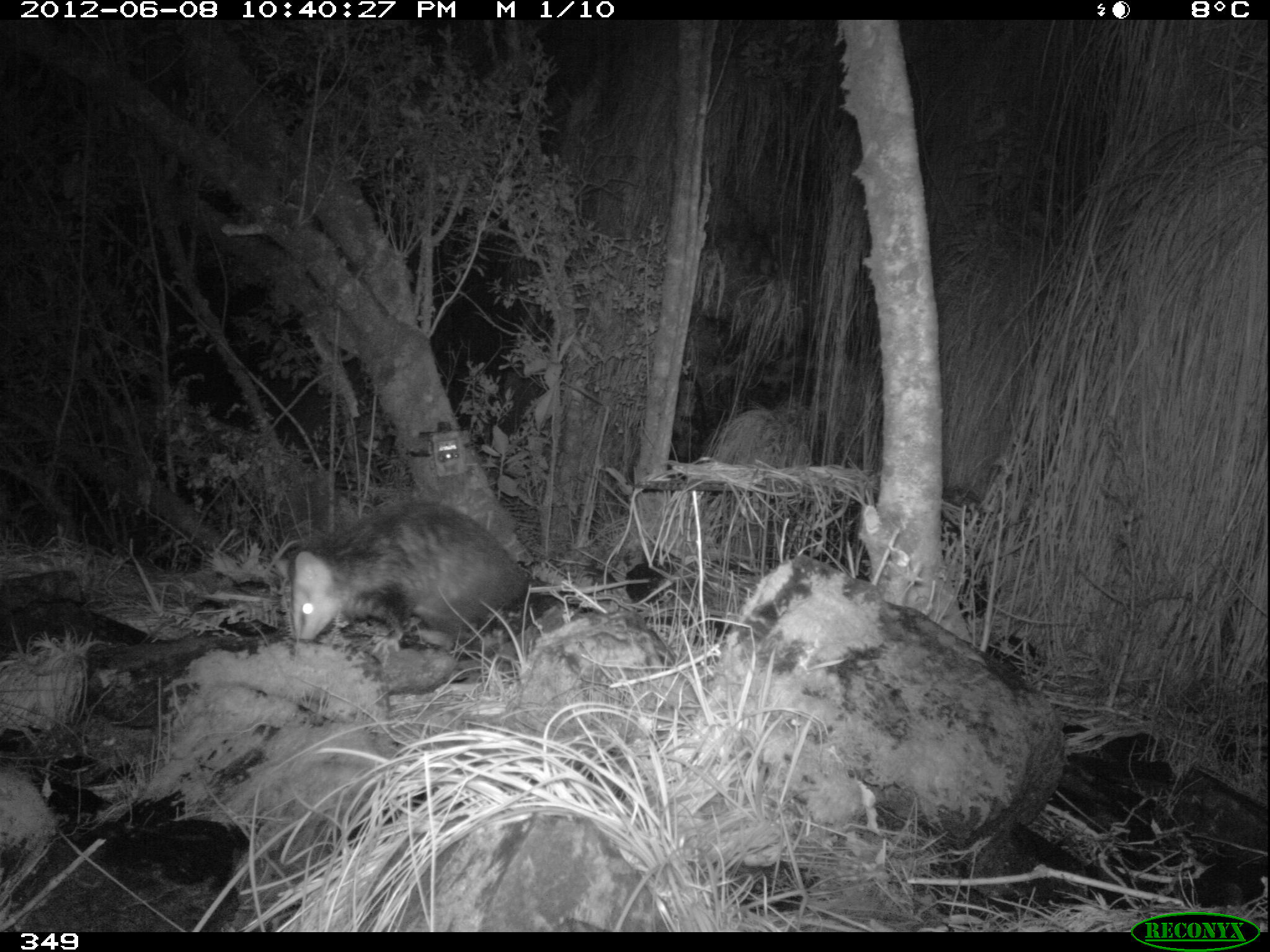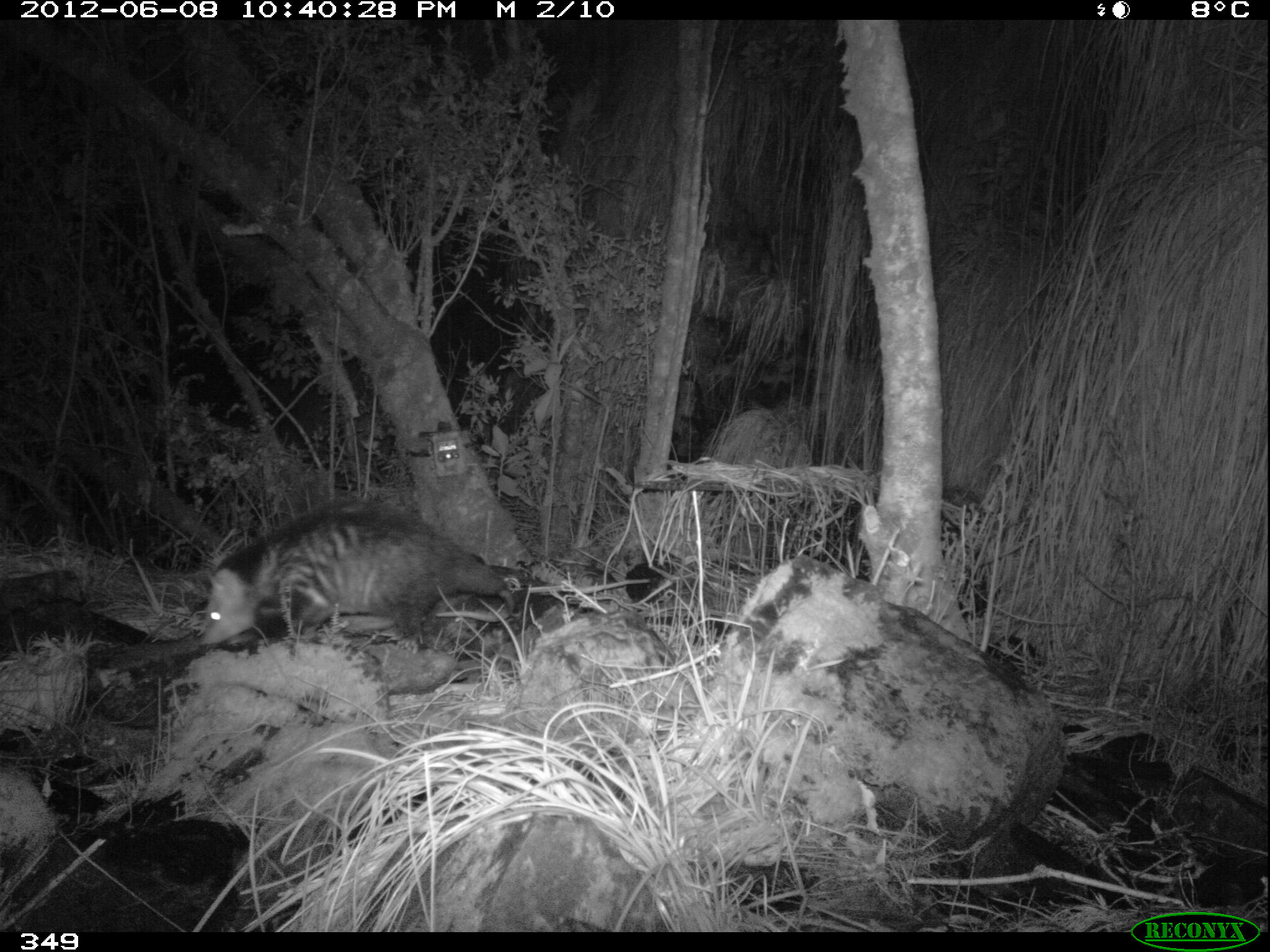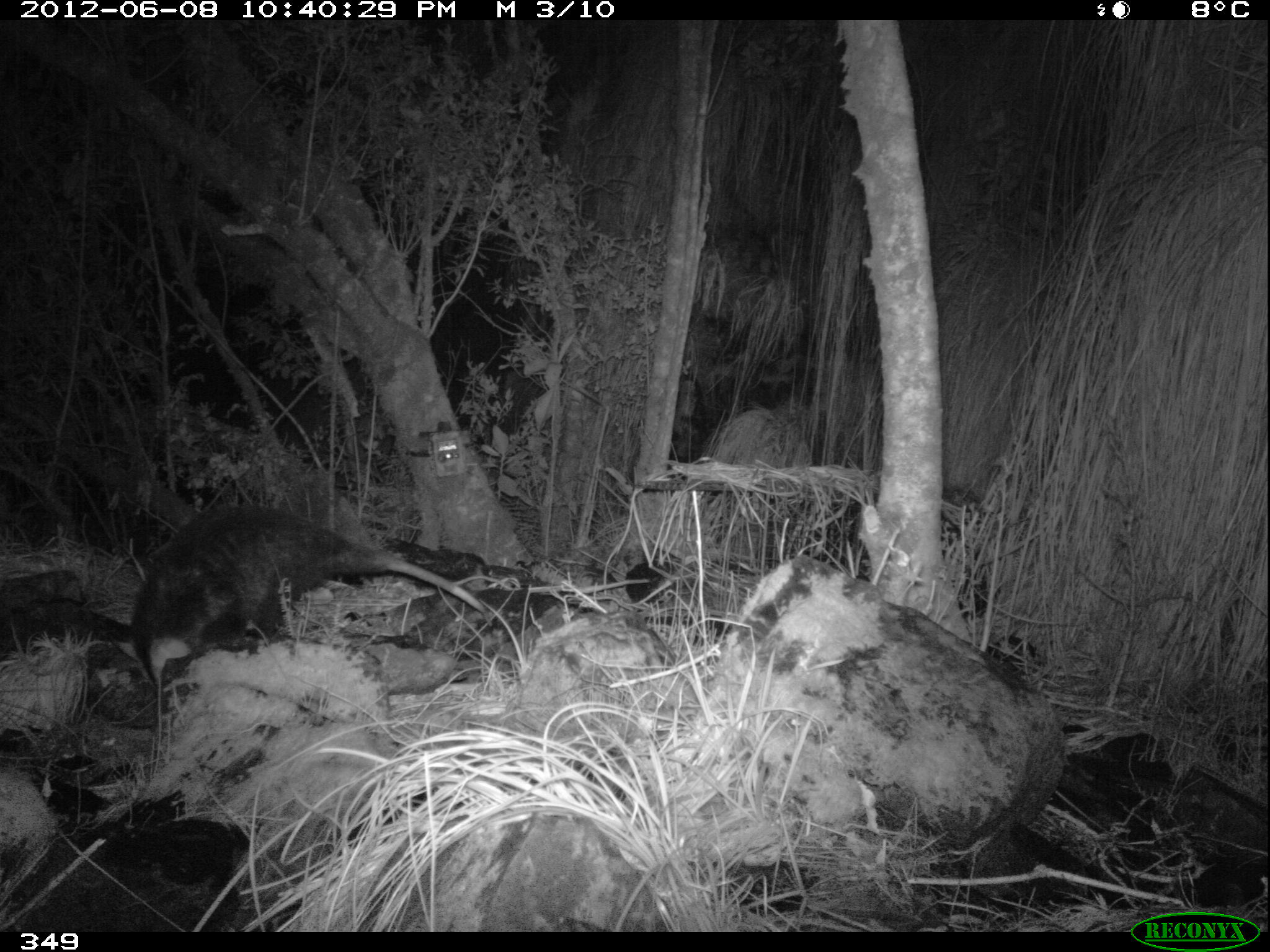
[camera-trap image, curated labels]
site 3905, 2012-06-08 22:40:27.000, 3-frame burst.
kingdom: Animalia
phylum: Chordata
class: Mammalia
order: Didelphimorphia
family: Didelphidae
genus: Didelphis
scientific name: Didelphis pernigra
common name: andean white-eared opossum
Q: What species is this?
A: Didelphis pernigra (andean white-eared opossum).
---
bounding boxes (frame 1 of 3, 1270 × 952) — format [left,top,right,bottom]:
didelphis pernigra: [274,499,647,651]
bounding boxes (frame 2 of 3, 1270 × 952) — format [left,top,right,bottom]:
didelphis pernigra: [195,500,514,645]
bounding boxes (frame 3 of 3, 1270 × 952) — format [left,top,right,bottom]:
didelphis pernigra: [114,503,486,687]